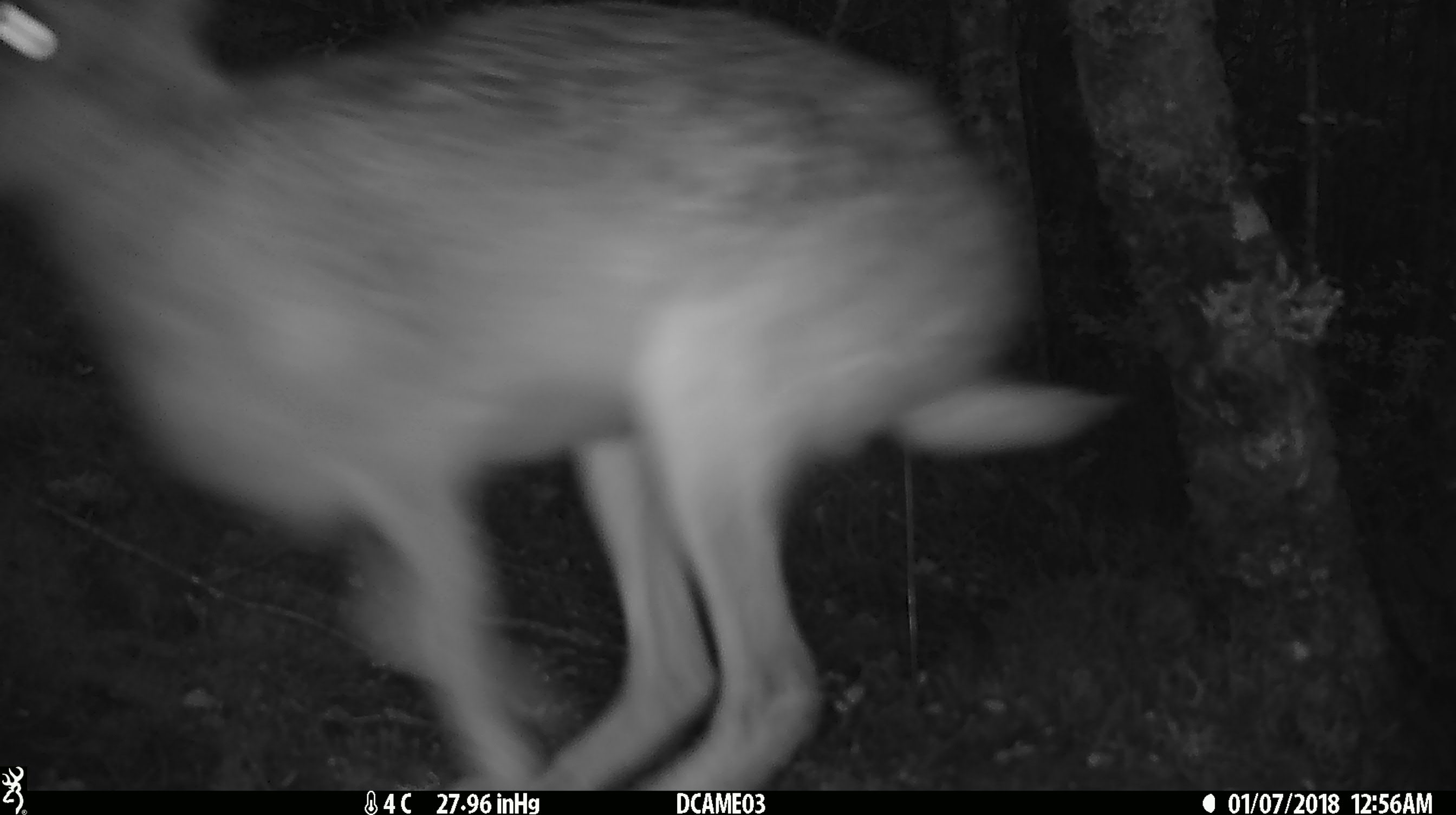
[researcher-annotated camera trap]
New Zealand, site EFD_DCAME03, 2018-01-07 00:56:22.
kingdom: Animalia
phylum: Chordata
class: Mammalia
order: Lagomorpha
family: Leporidae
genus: Lepus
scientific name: Lepus europaeus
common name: brown hare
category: hare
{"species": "hare (brown hare) (Lepus europaeus)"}